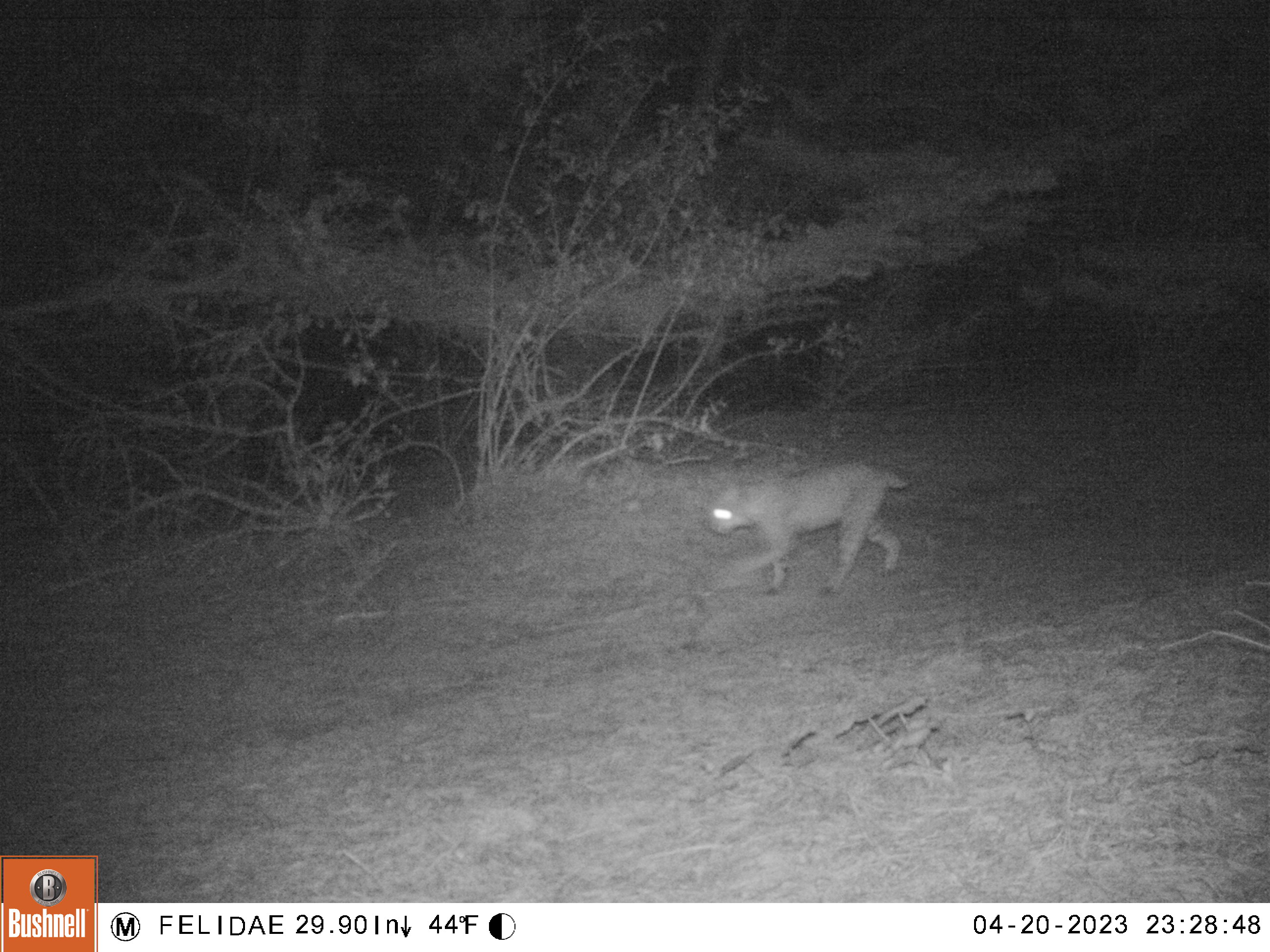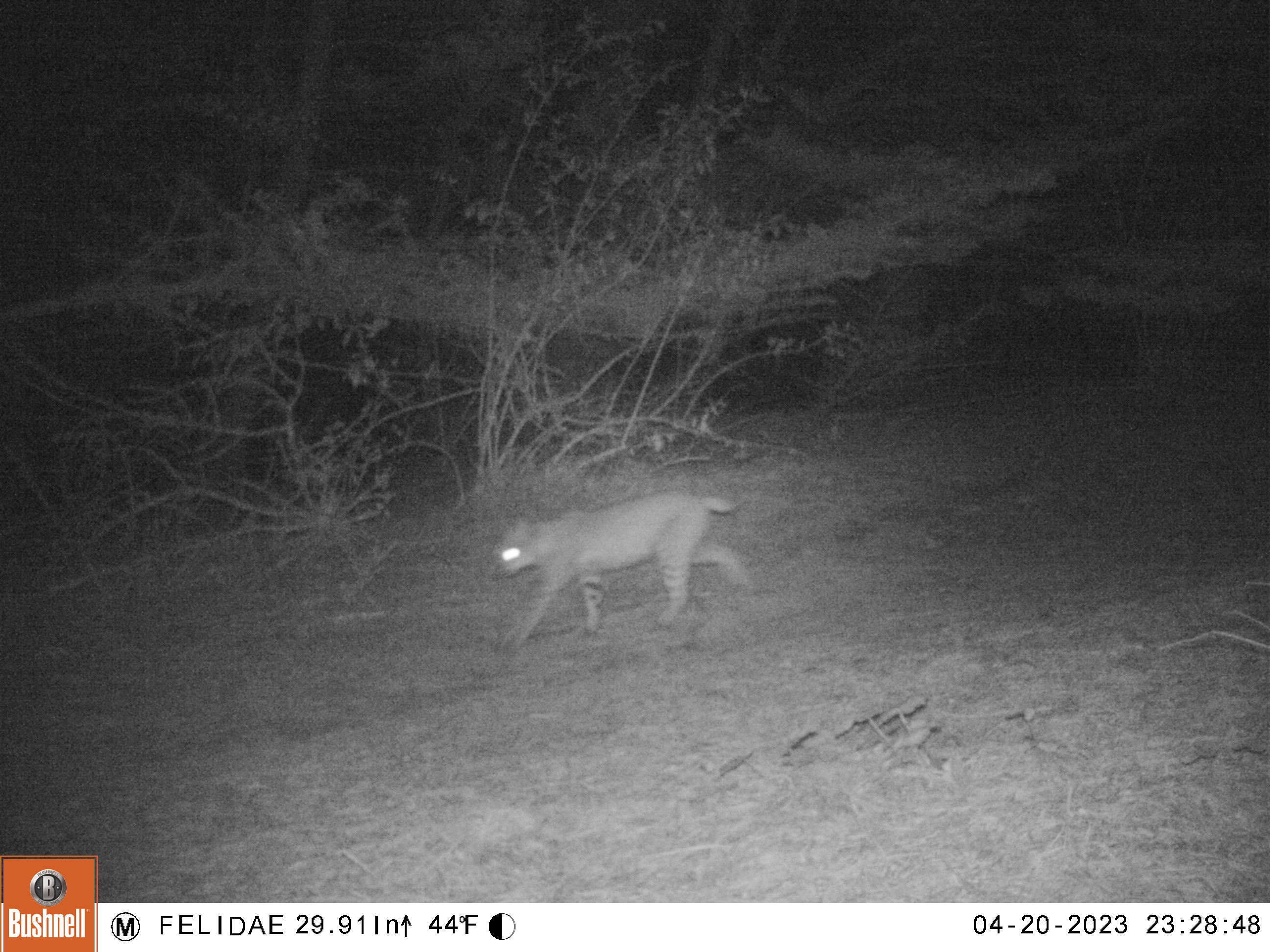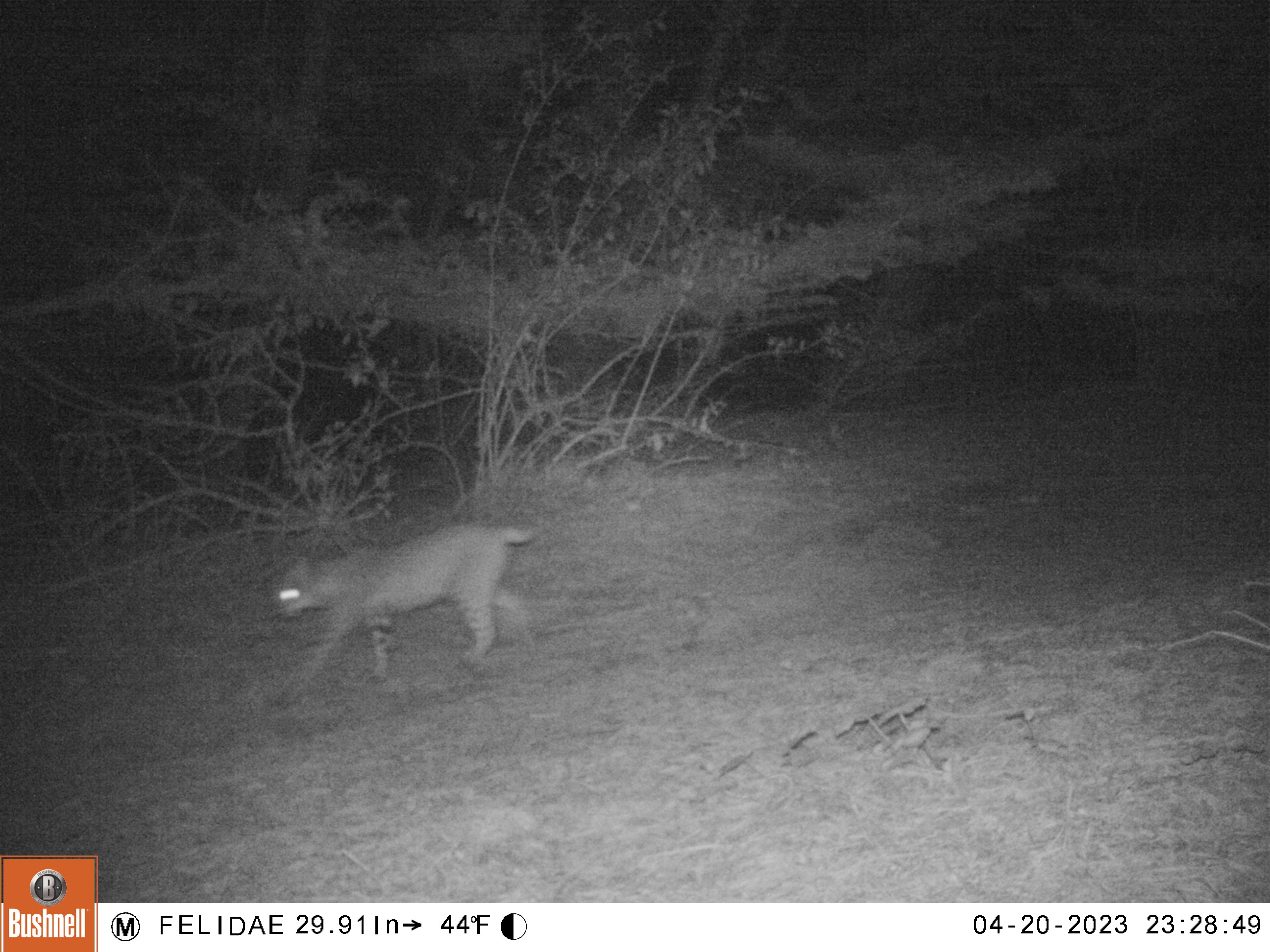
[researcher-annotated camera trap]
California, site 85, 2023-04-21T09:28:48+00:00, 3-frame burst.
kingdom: Animalia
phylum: Chordata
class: Mammalia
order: Carnivora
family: Felidae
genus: Lynx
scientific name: Lynx rufus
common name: bobcat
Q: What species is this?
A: Bobcat (Lynx rufus).